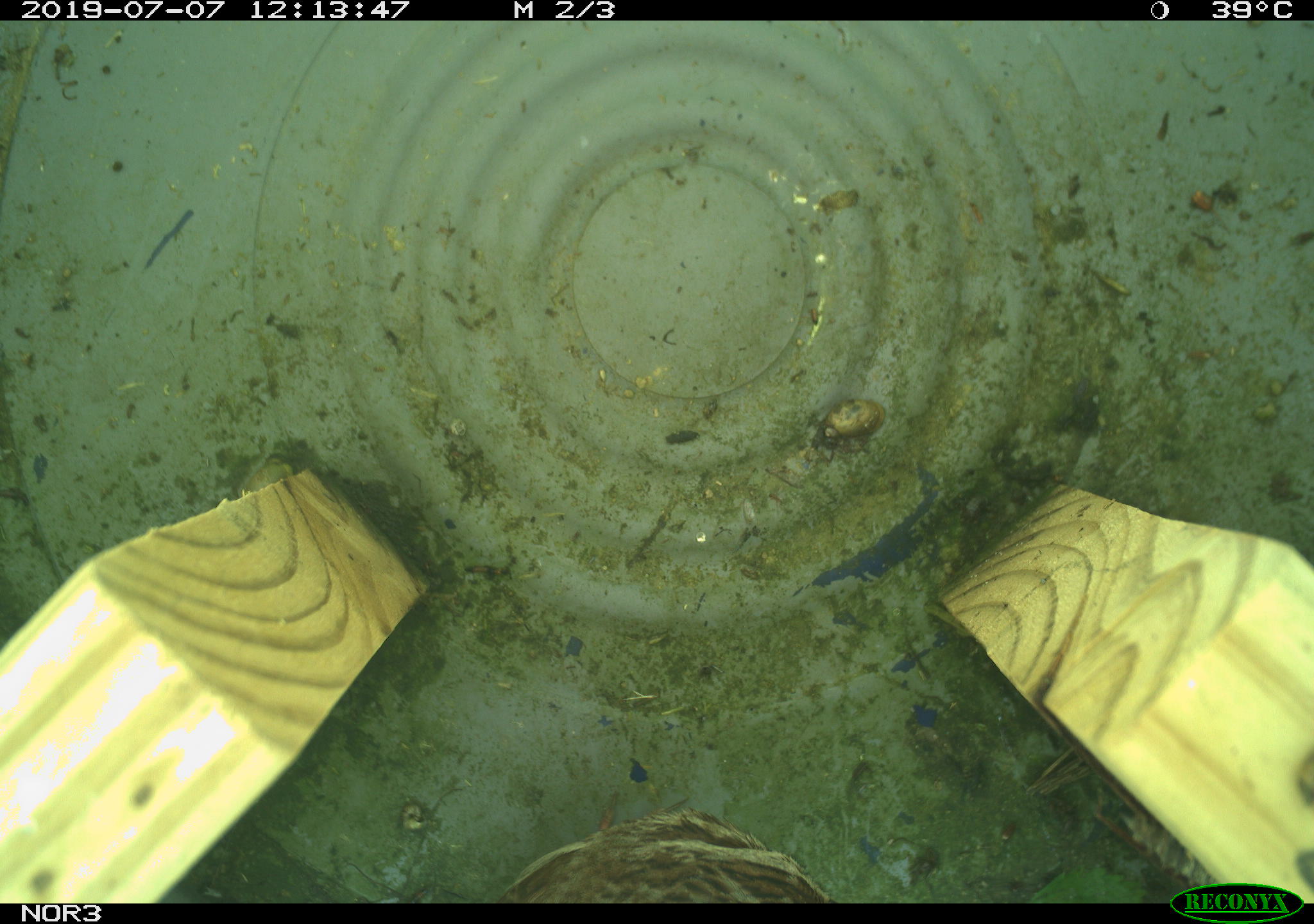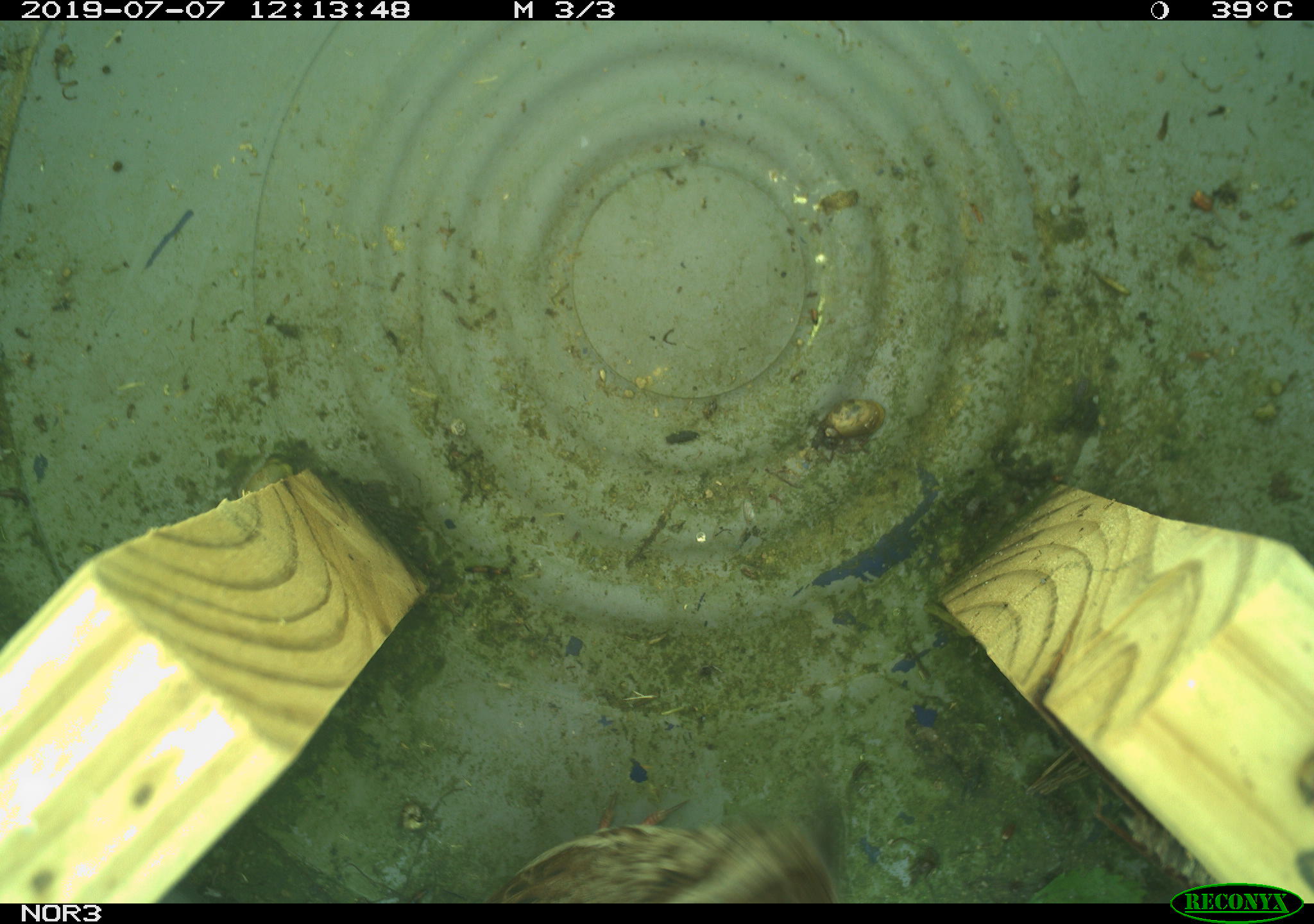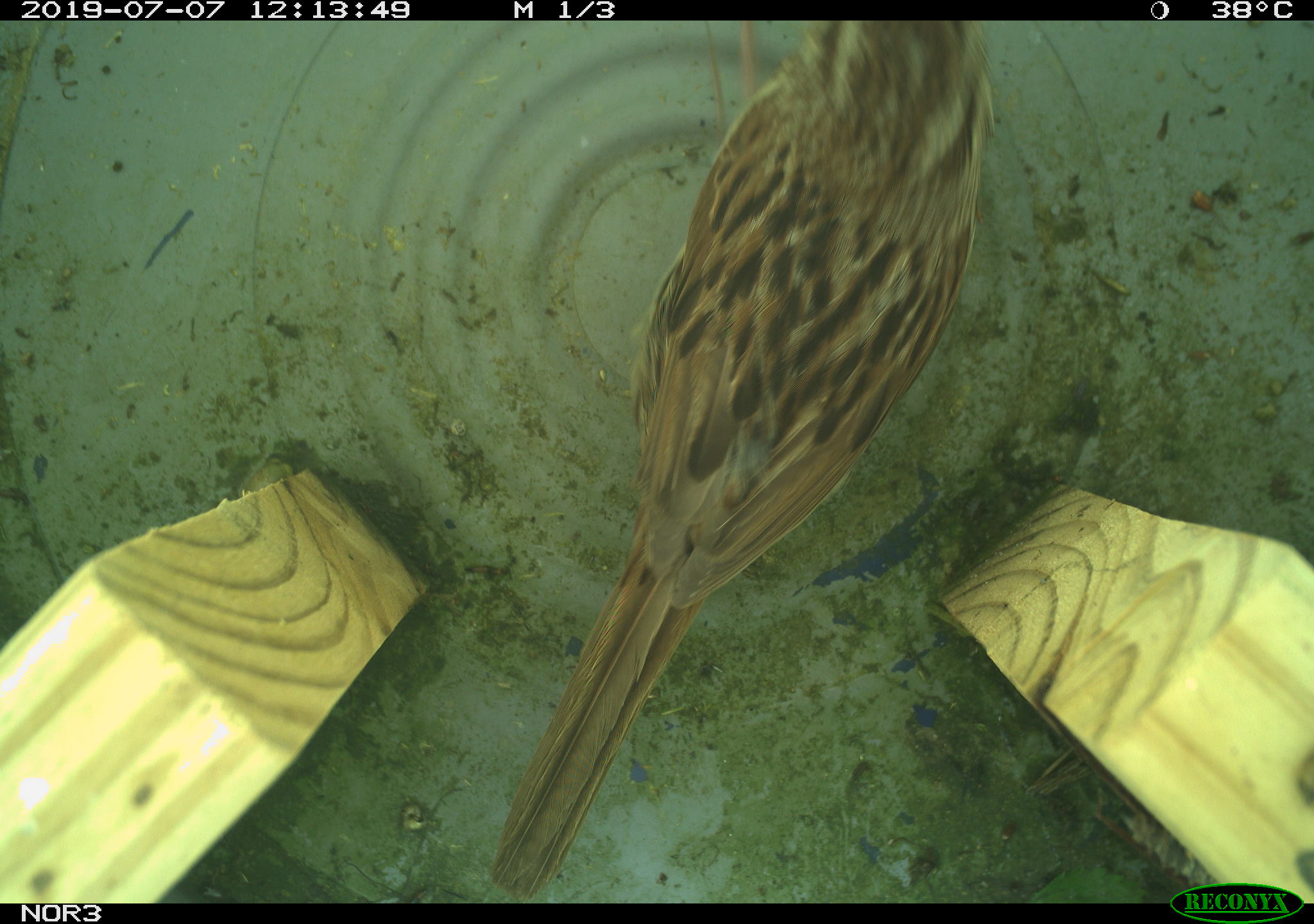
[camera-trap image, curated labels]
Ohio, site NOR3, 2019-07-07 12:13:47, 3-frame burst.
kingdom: Animalia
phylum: Chordata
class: Aves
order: Passeriformes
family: Passerellidae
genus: Melospiza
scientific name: Melospiza melodia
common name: song sparrow